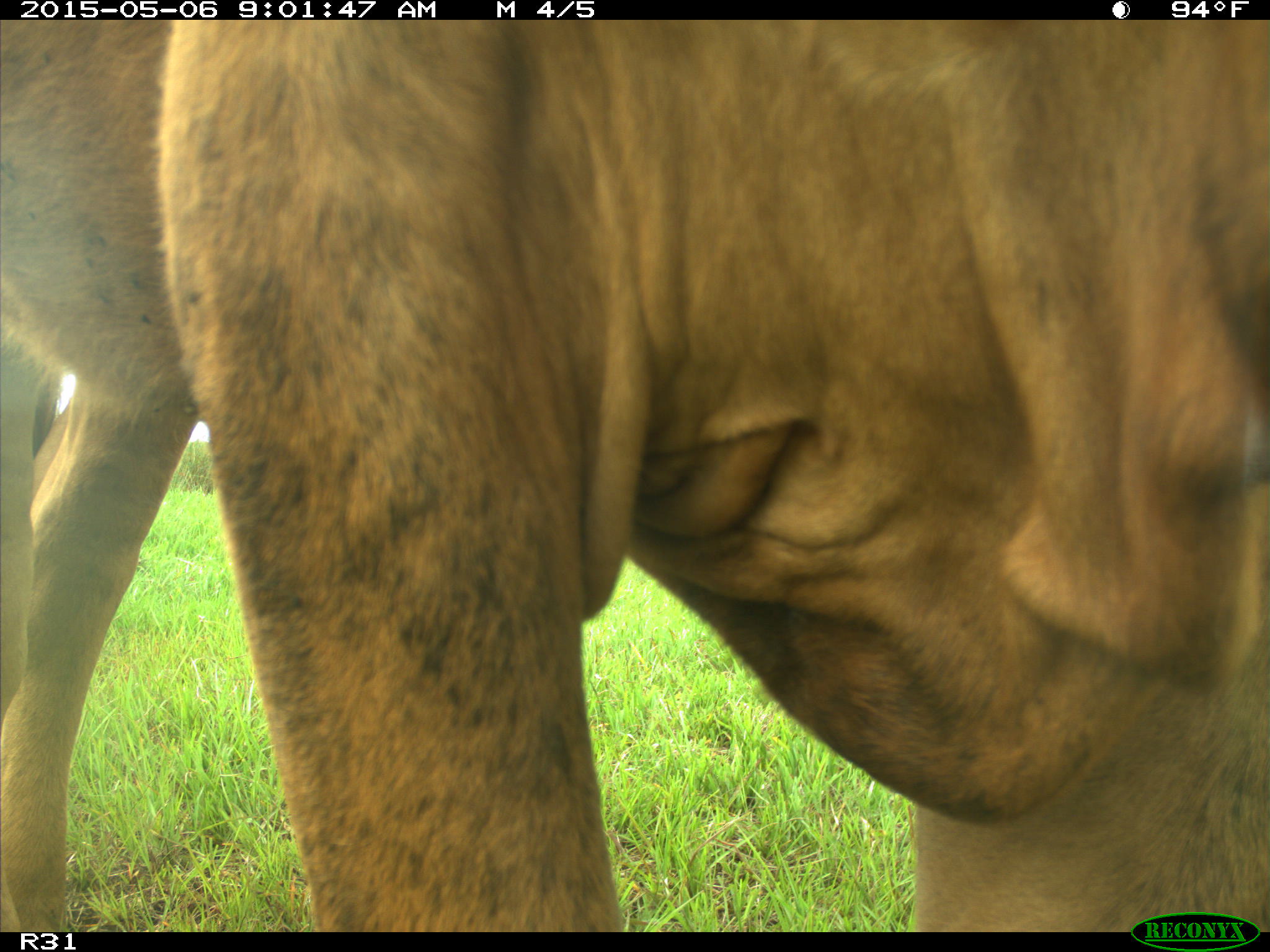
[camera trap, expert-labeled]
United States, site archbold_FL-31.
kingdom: Animalia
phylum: Chordata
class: Mammalia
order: Artiodactyla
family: Bovidae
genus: Bos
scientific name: Bos taurus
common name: domestic cow